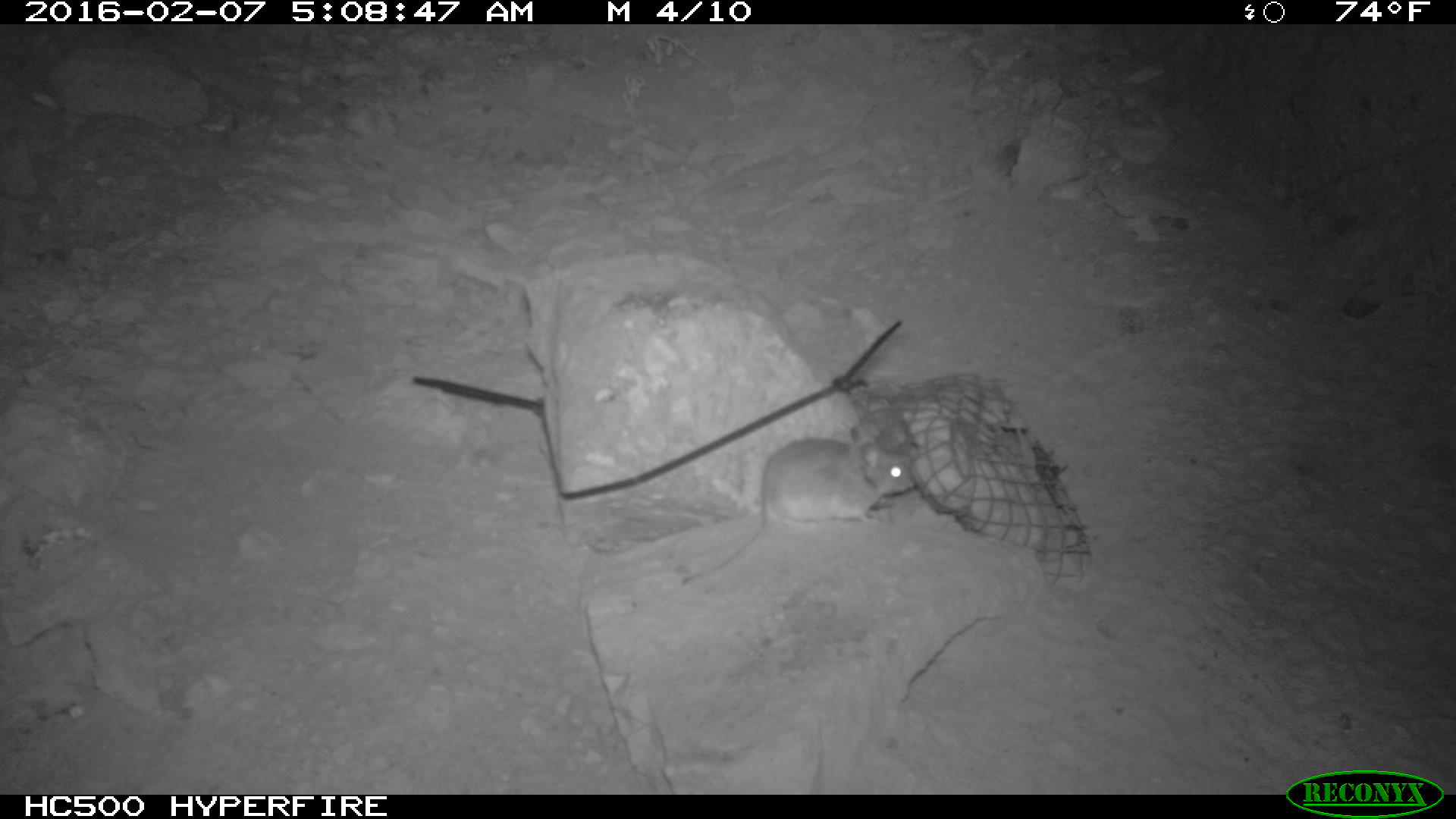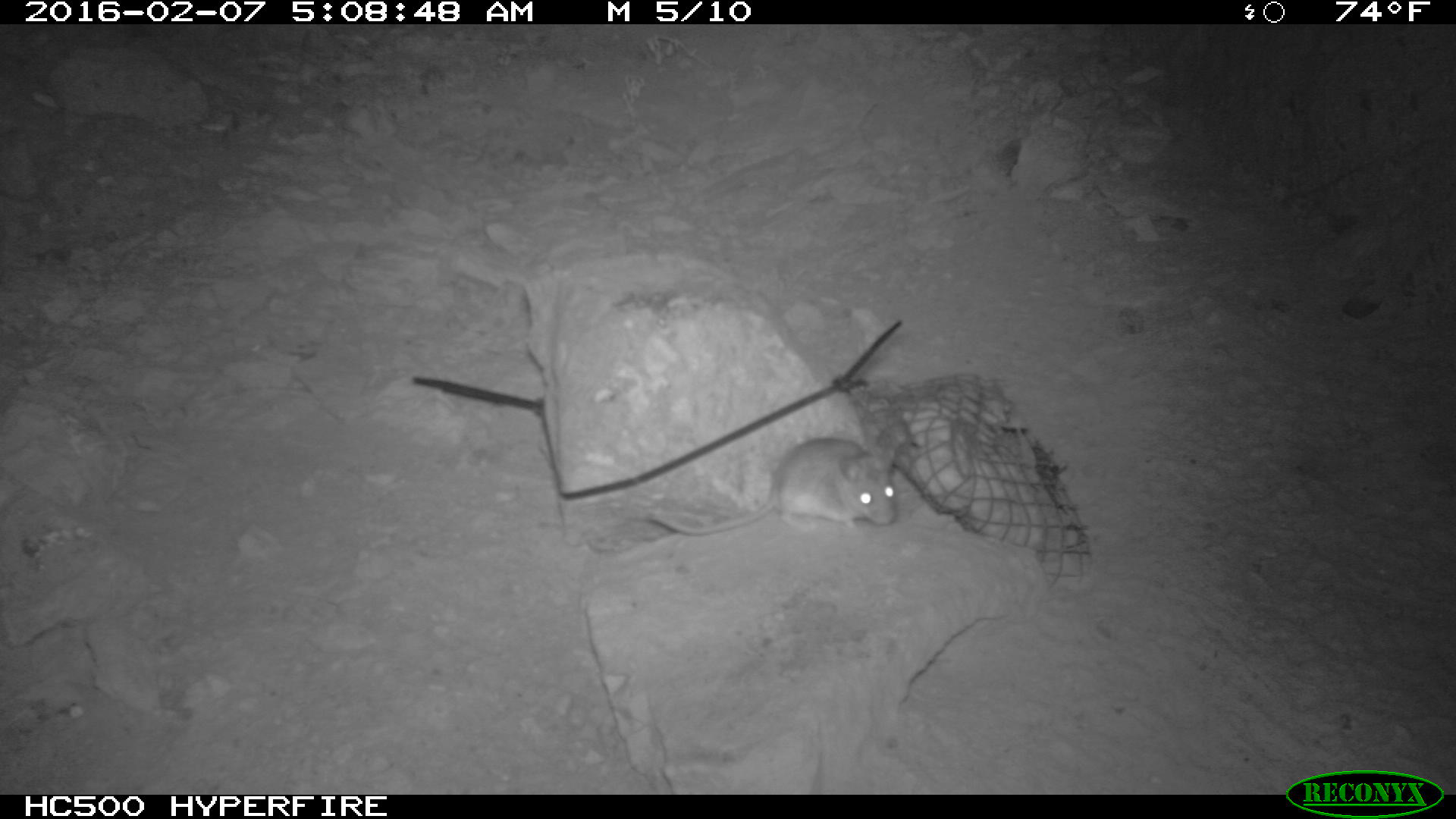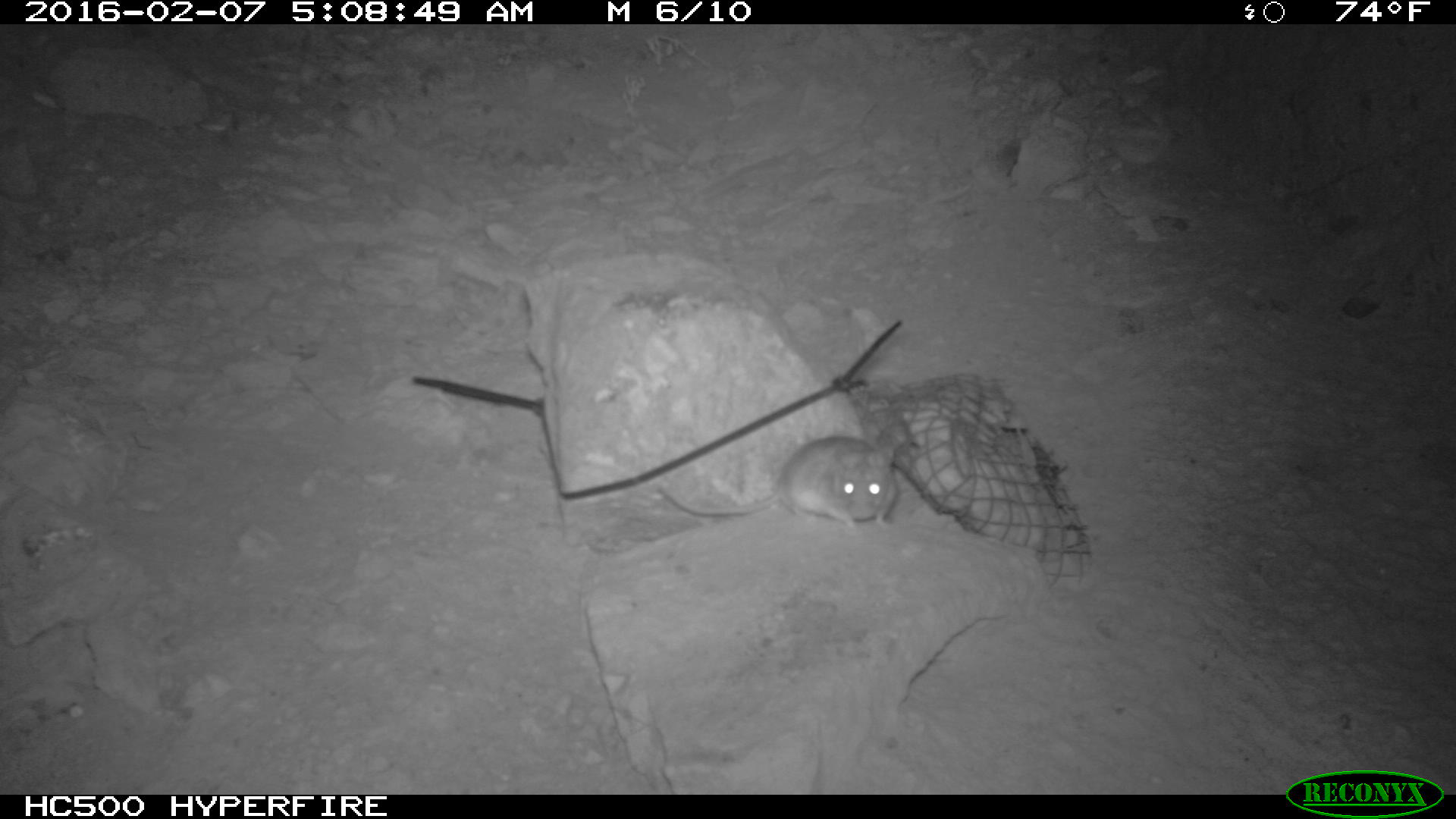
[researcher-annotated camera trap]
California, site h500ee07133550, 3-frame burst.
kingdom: Animalia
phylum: Chordata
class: Mammalia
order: Rodentia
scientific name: Rodentia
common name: rodent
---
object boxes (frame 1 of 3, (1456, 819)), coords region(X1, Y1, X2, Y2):
rodent: region(679, 427, 915, 585)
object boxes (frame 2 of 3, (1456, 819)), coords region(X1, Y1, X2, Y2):
rodent: region(649, 437, 899, 539)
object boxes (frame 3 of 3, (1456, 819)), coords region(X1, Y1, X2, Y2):
rodent: region(657, 434, 896, 533)